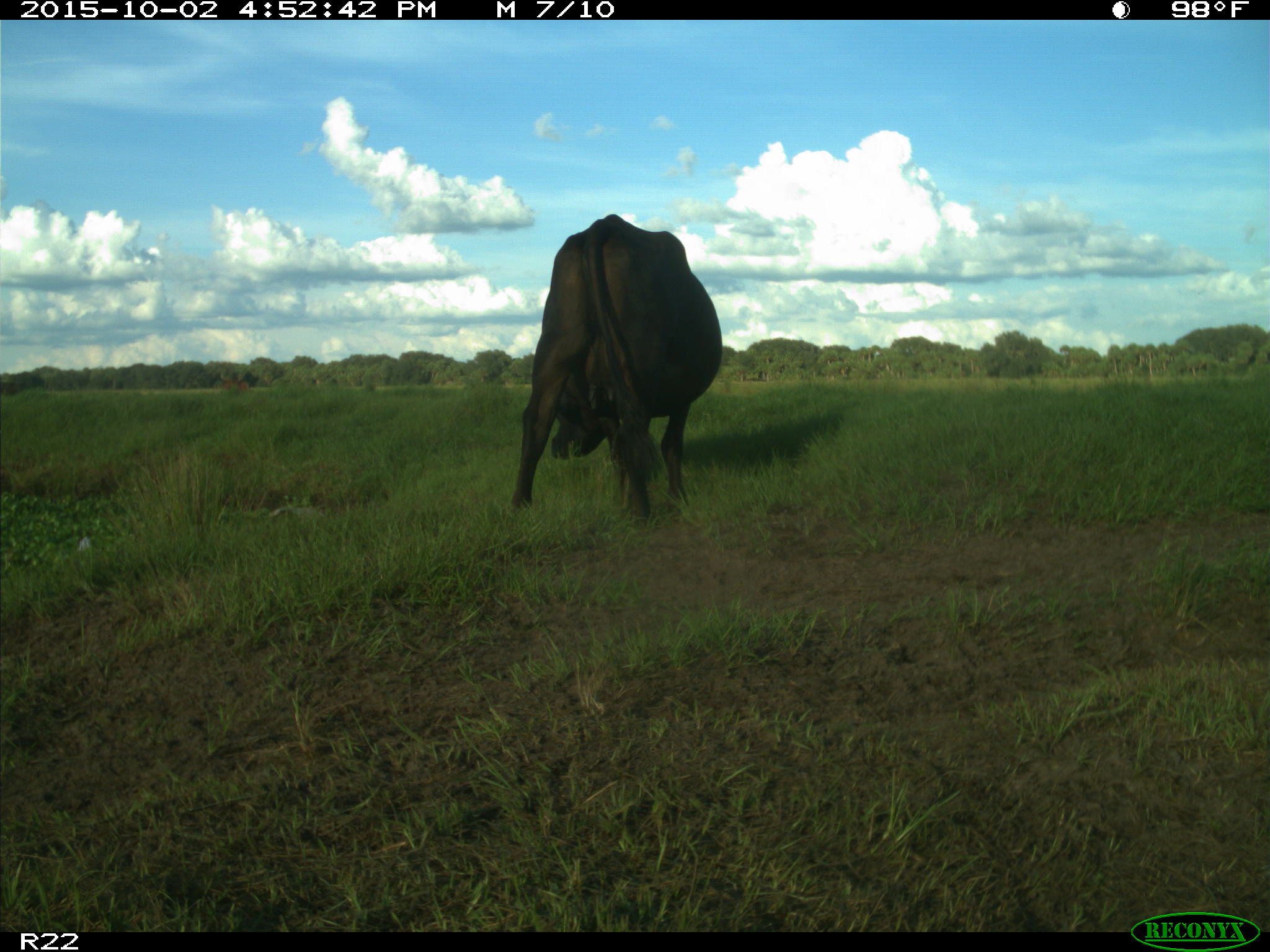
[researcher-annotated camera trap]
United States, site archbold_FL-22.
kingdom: Animalia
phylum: Chordata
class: Mammalia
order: Artiodactyla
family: Bovidae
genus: Bos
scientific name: Bos taurus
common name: domestic cow